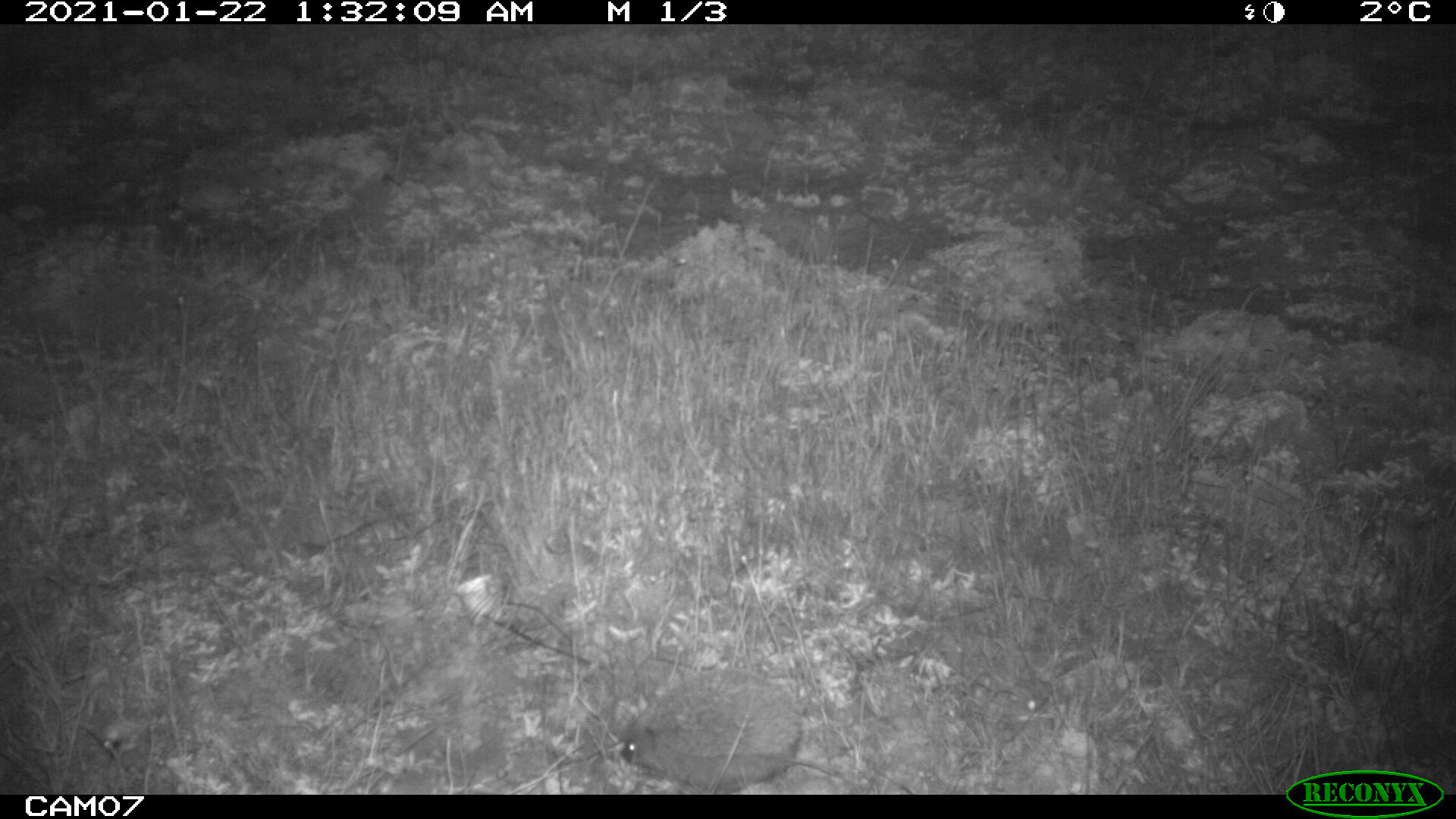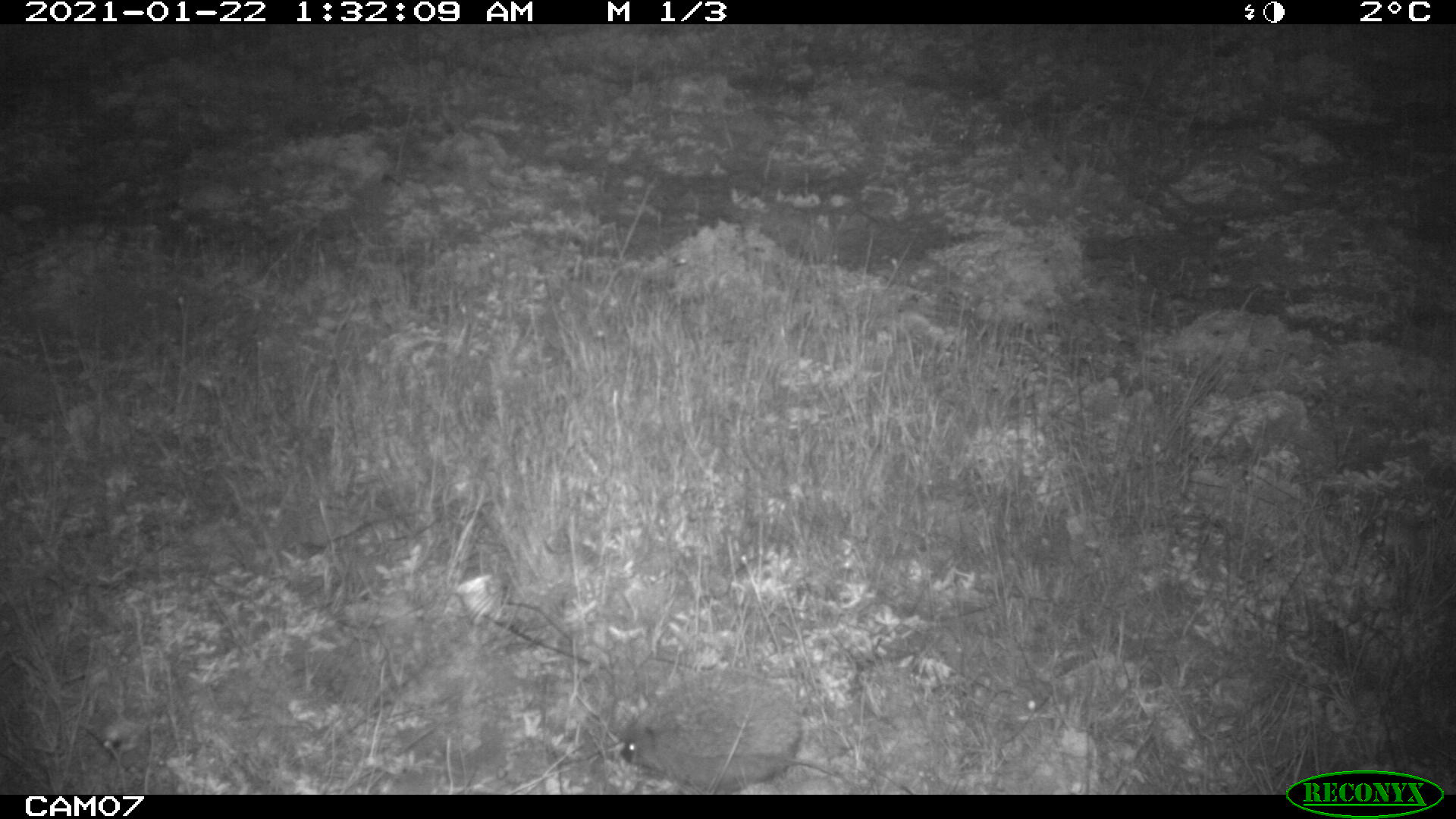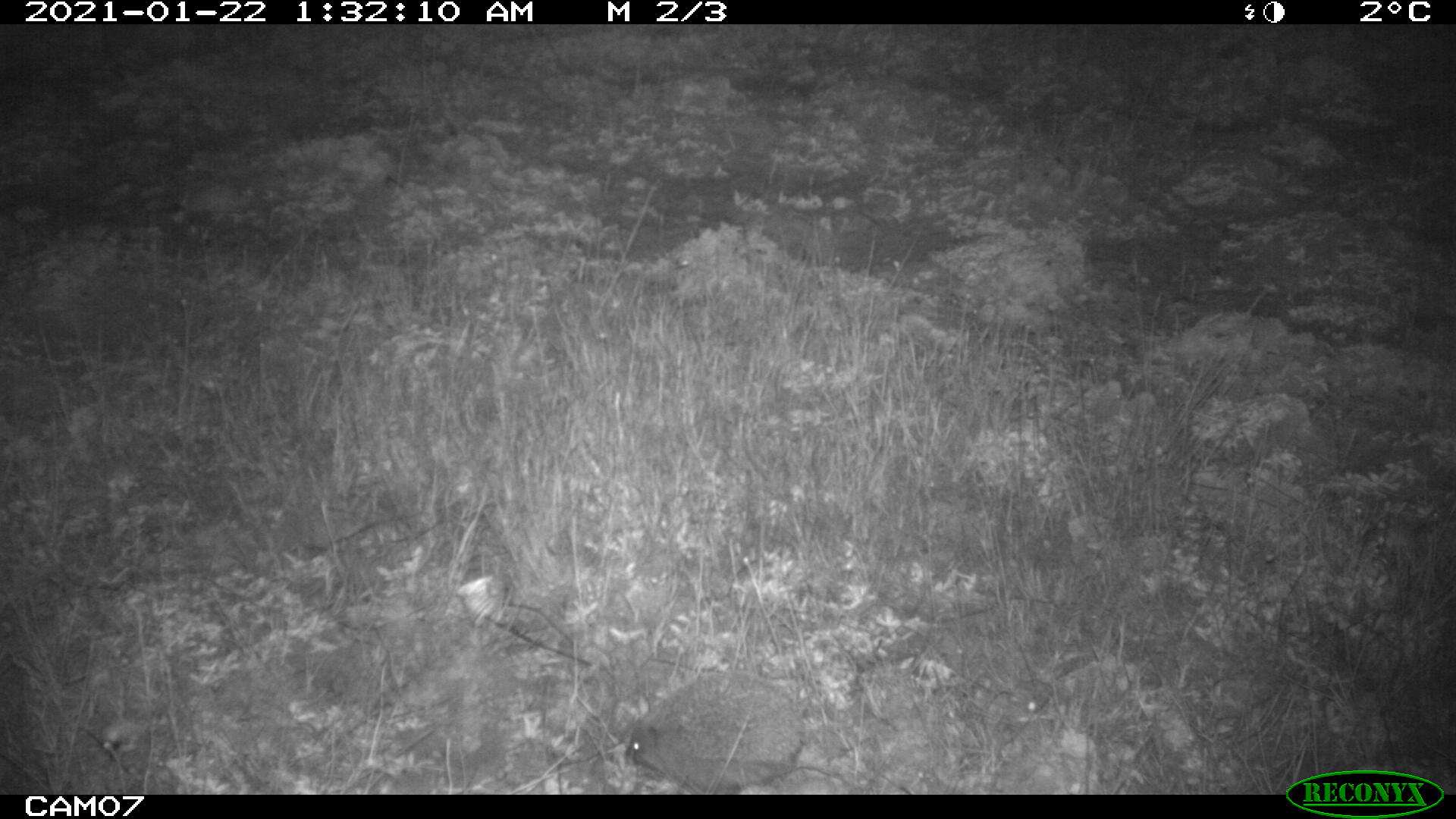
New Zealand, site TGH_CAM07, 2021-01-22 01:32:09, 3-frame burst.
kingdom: Animalia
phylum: Chordata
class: Mammalia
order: Eulipotyphla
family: Erinaceidae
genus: Erinaceus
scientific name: Erinaceus europaeus europaeus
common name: european hedgehog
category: hedgehog